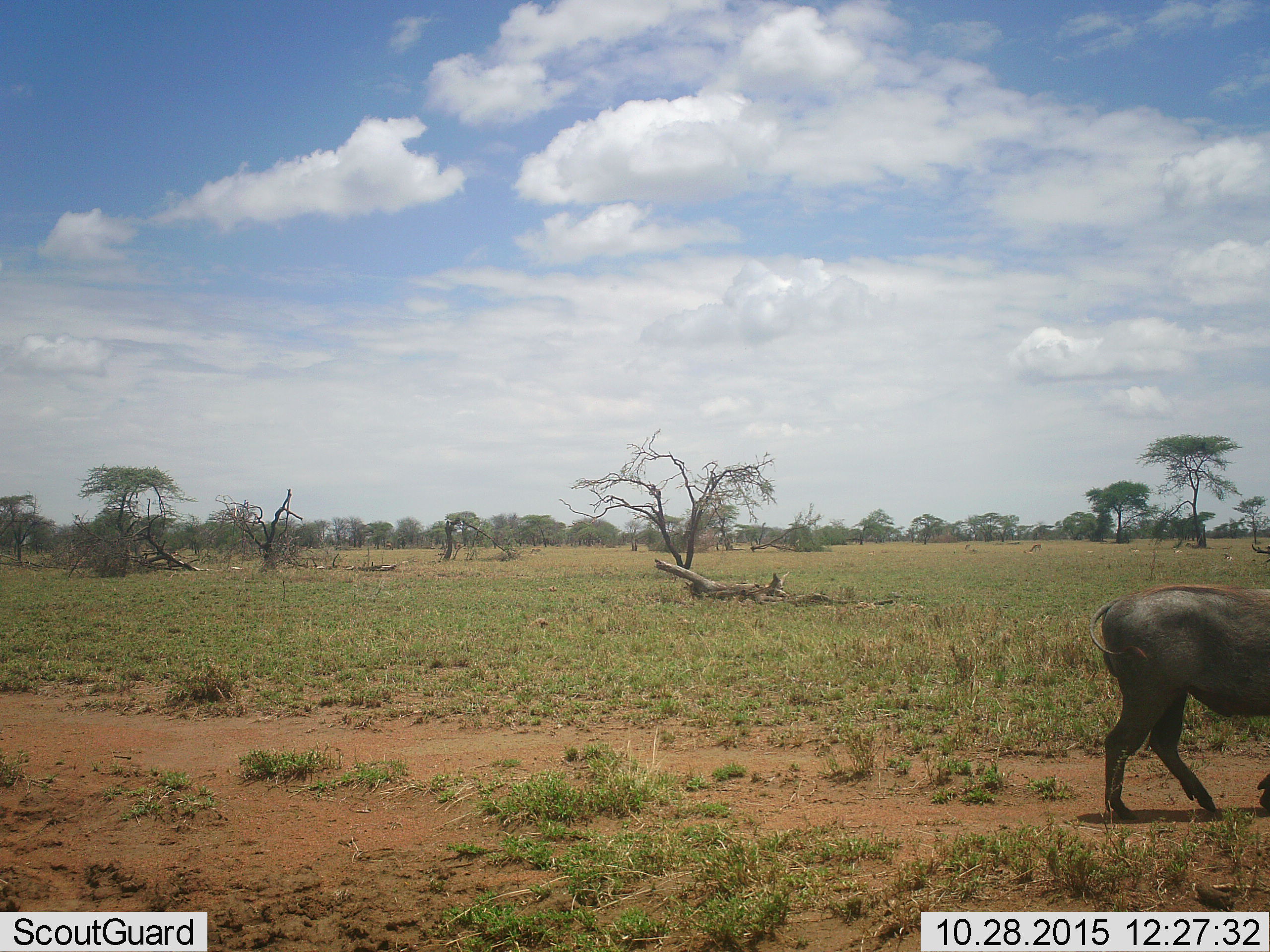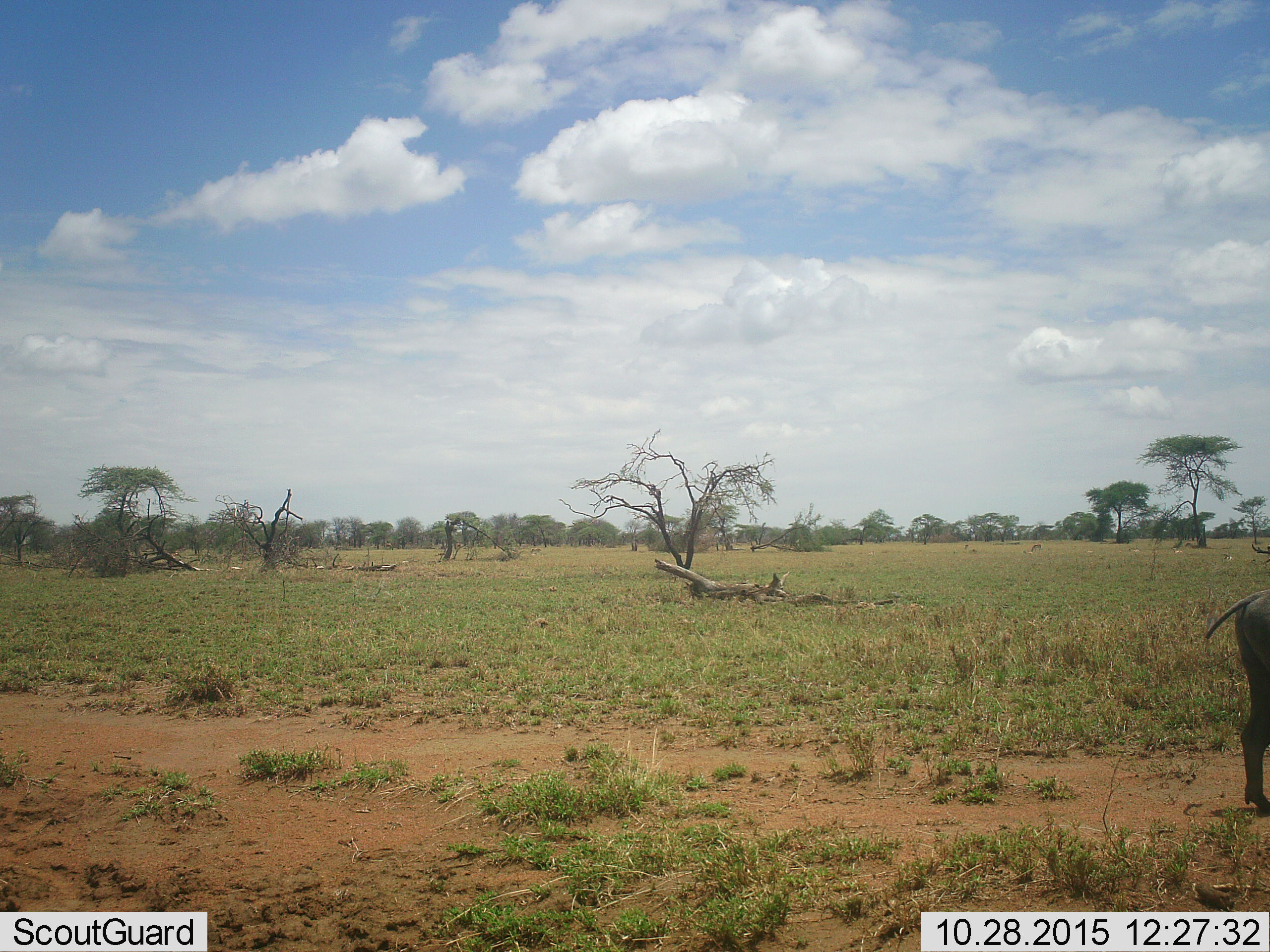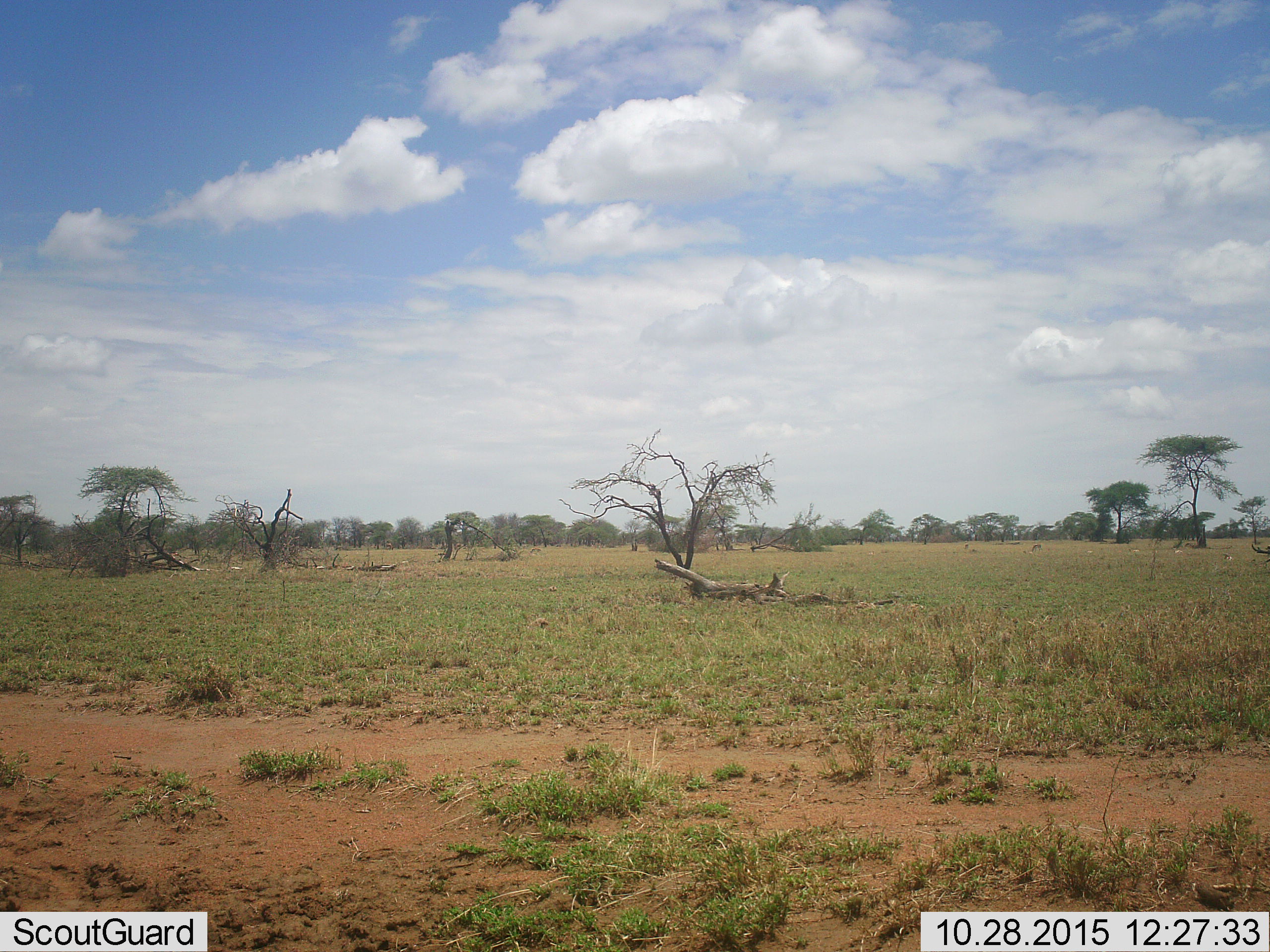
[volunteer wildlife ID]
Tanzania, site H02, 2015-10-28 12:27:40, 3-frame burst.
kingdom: Animalia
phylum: Chordata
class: Mammalia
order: Artiodactyla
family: Suidae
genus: Phacochoerus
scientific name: Phacochoerus africanus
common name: warthog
Warthog (Phacochoerus africanus), count 1. Behavior (volunteer vote fractions): standing 12%, resting 0%, moving 88%, interacting 0%. Young present (vote fraction): 0%. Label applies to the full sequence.